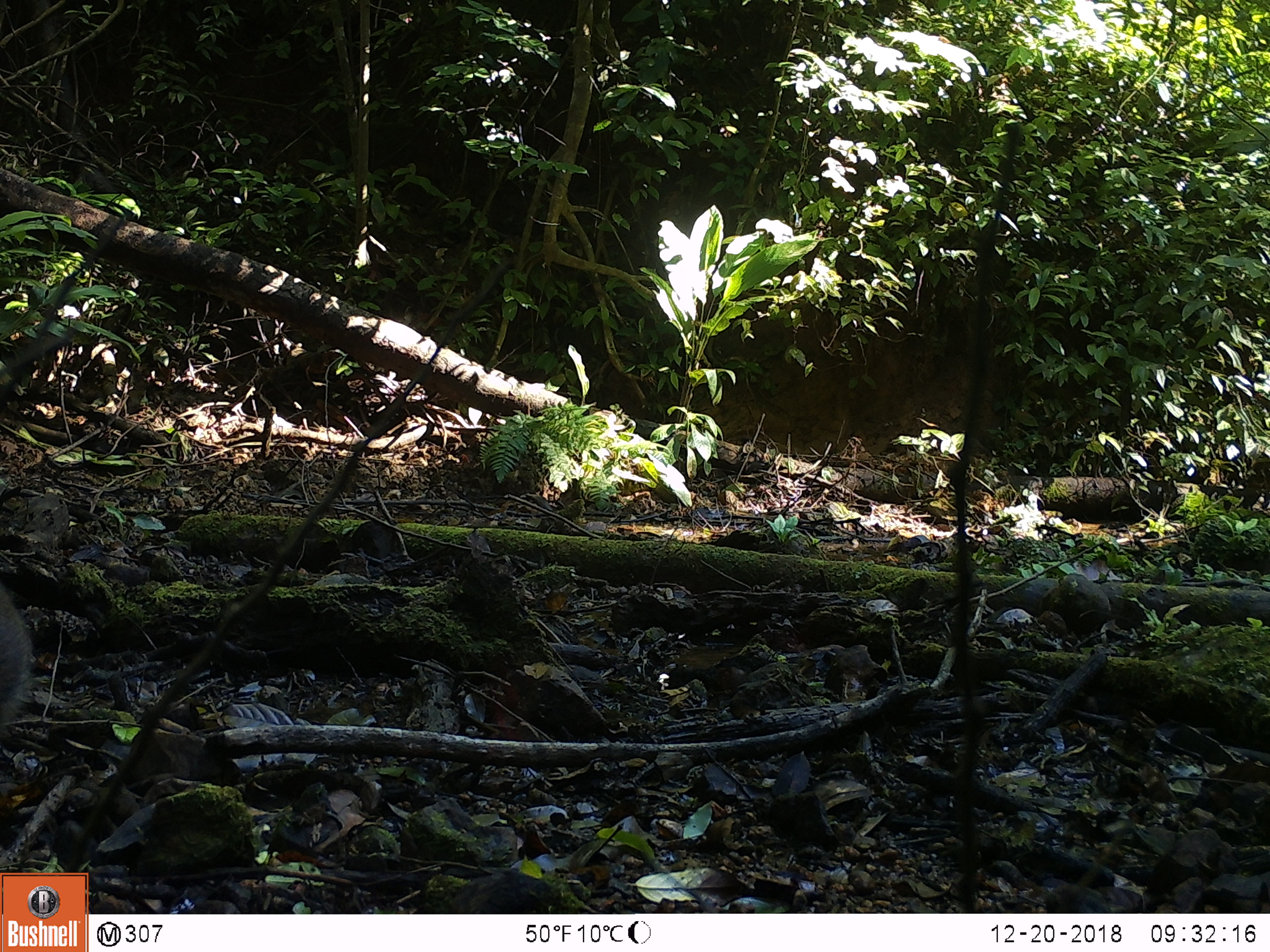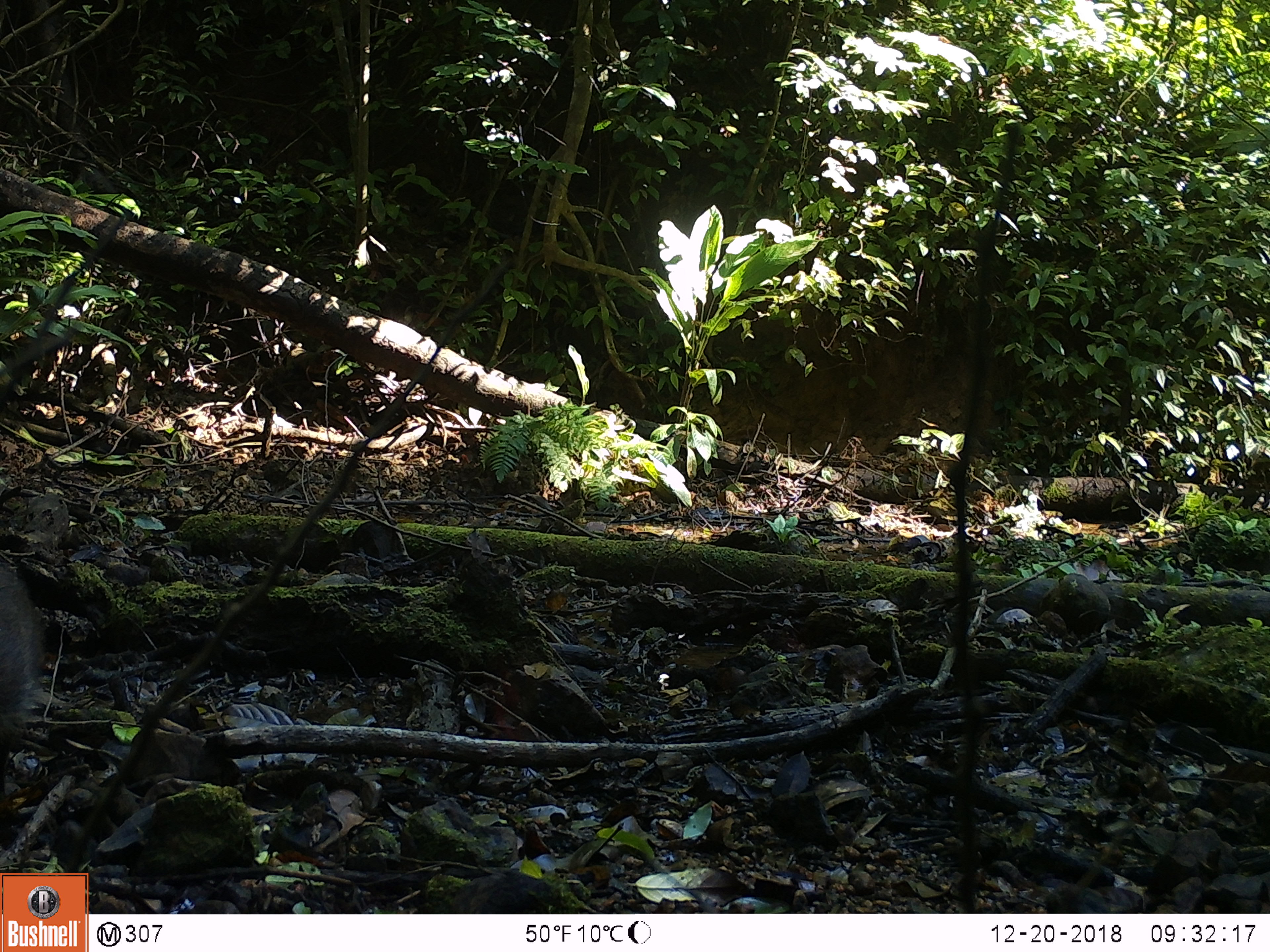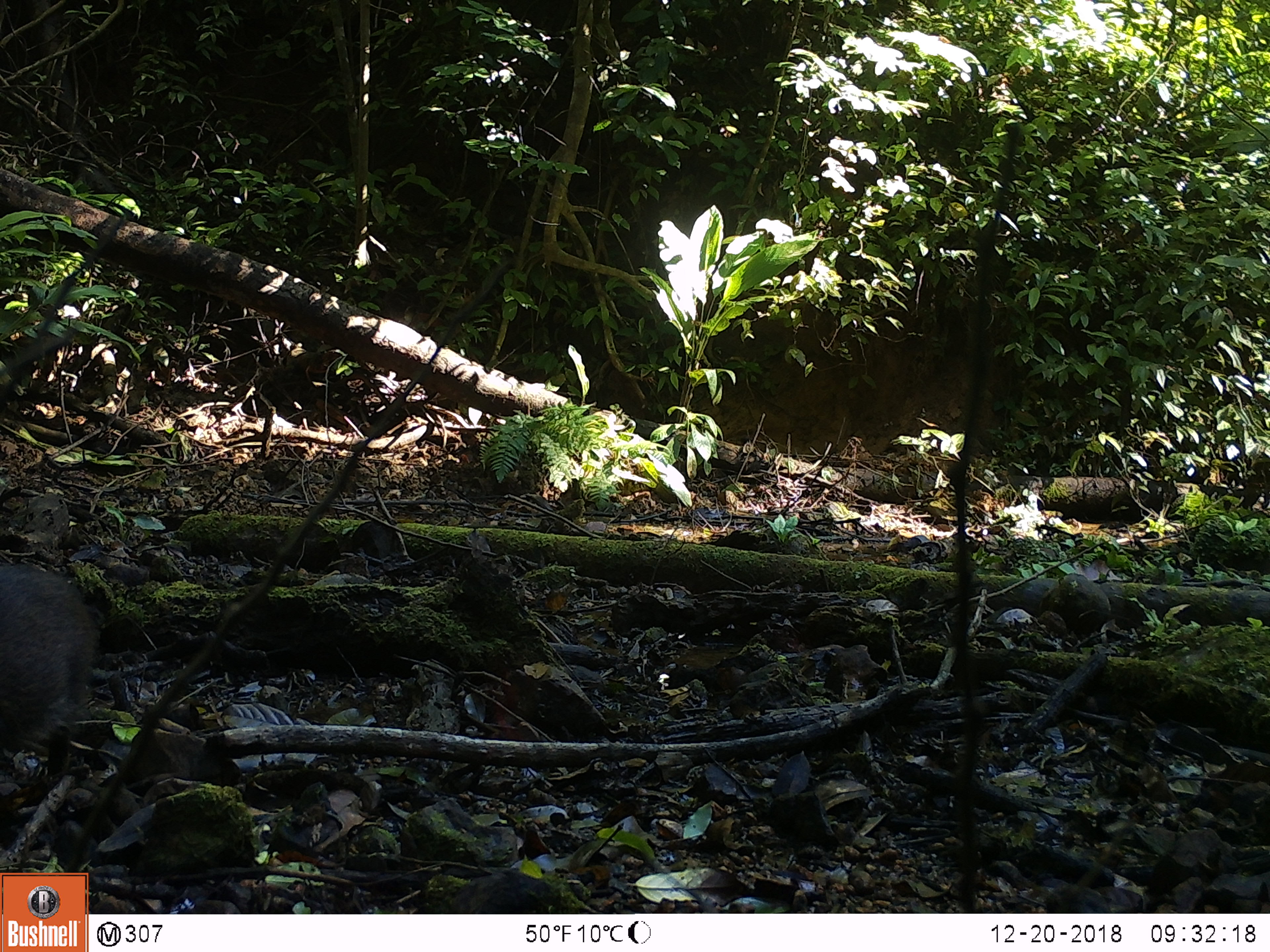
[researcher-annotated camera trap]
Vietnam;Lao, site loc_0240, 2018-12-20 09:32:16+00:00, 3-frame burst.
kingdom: Animalia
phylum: Chordata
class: Mammalia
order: Artiodactyla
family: Suidae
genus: Sus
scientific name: Sus scrofa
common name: eurasian wild pig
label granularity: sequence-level